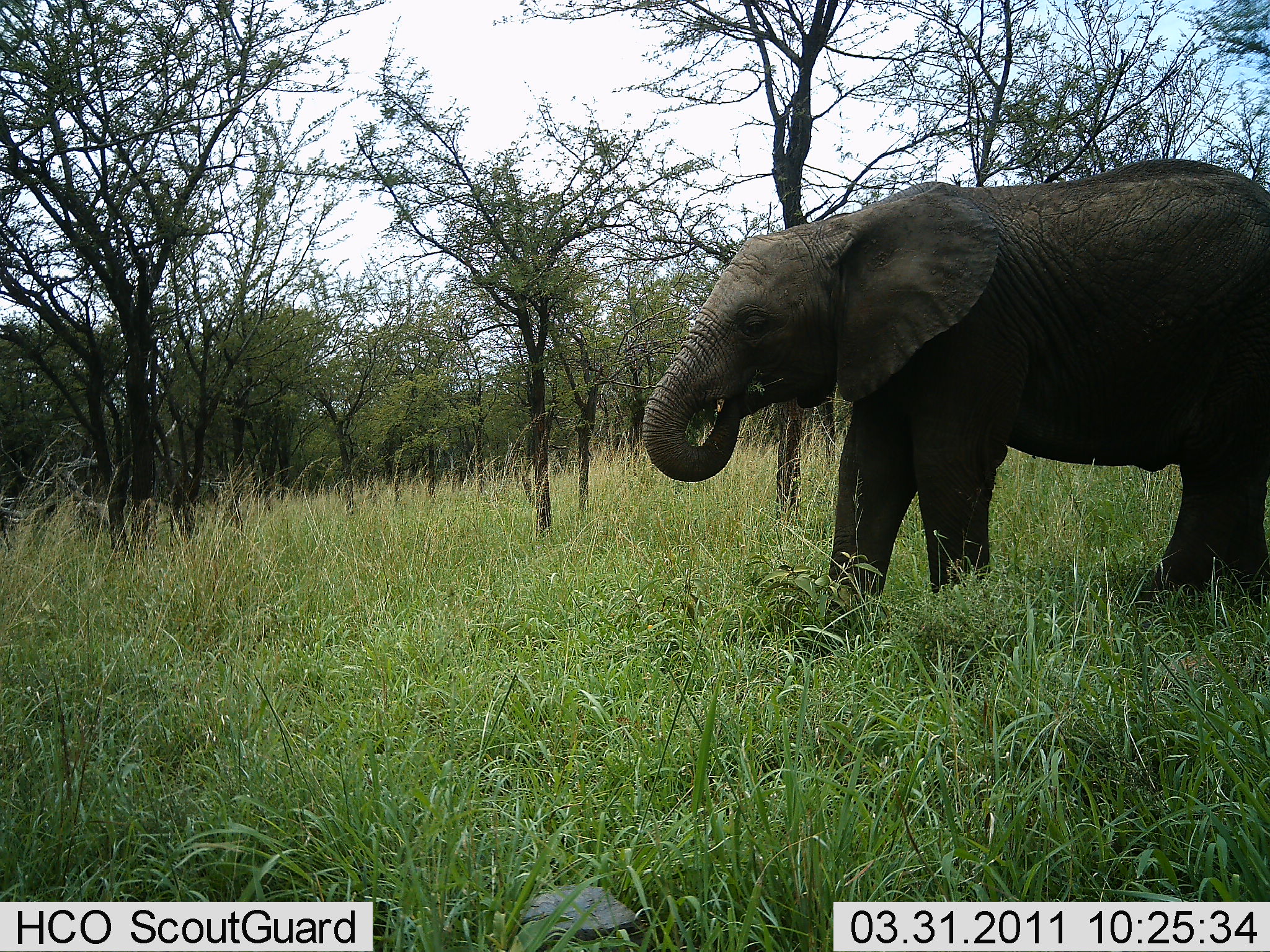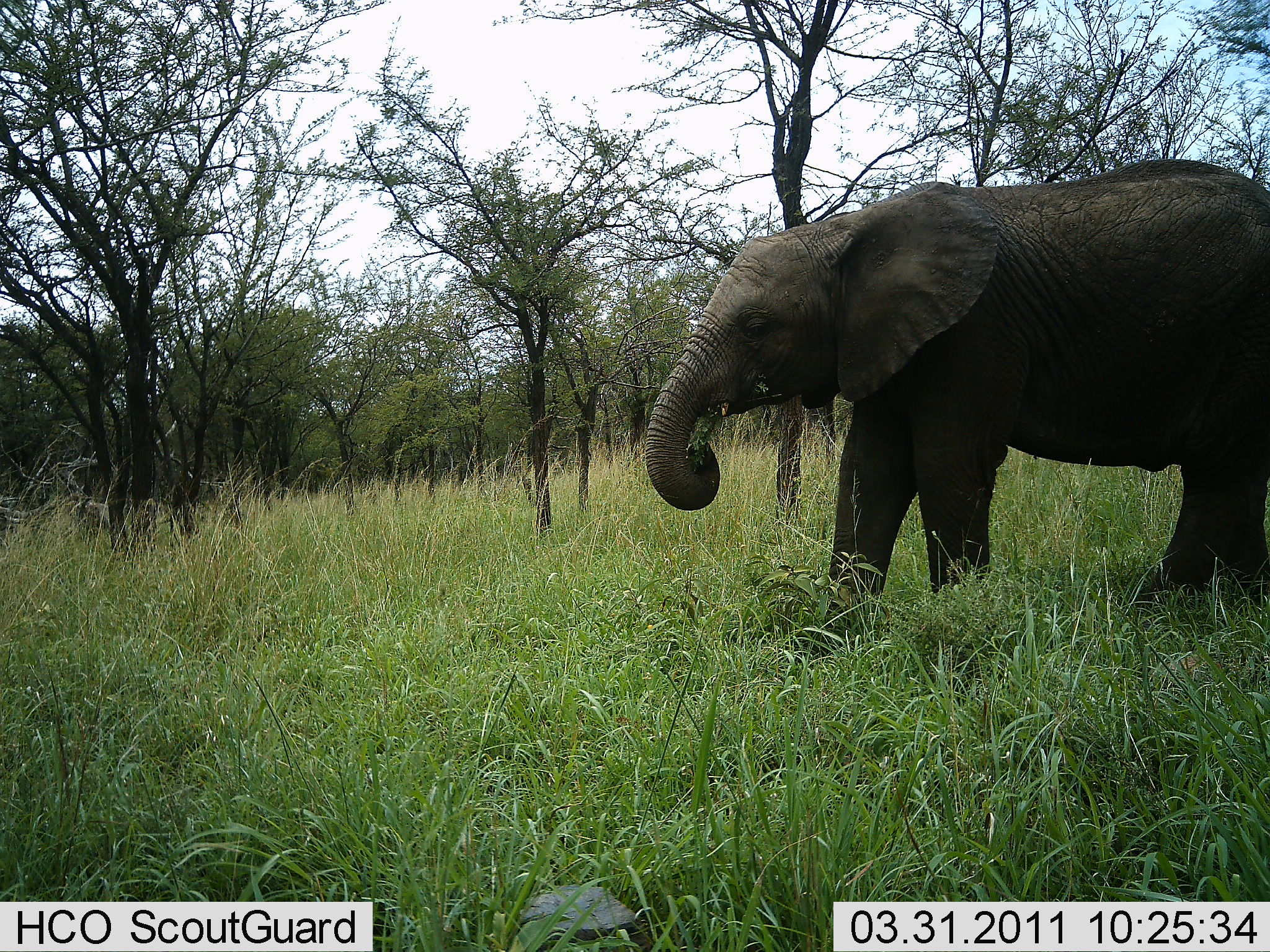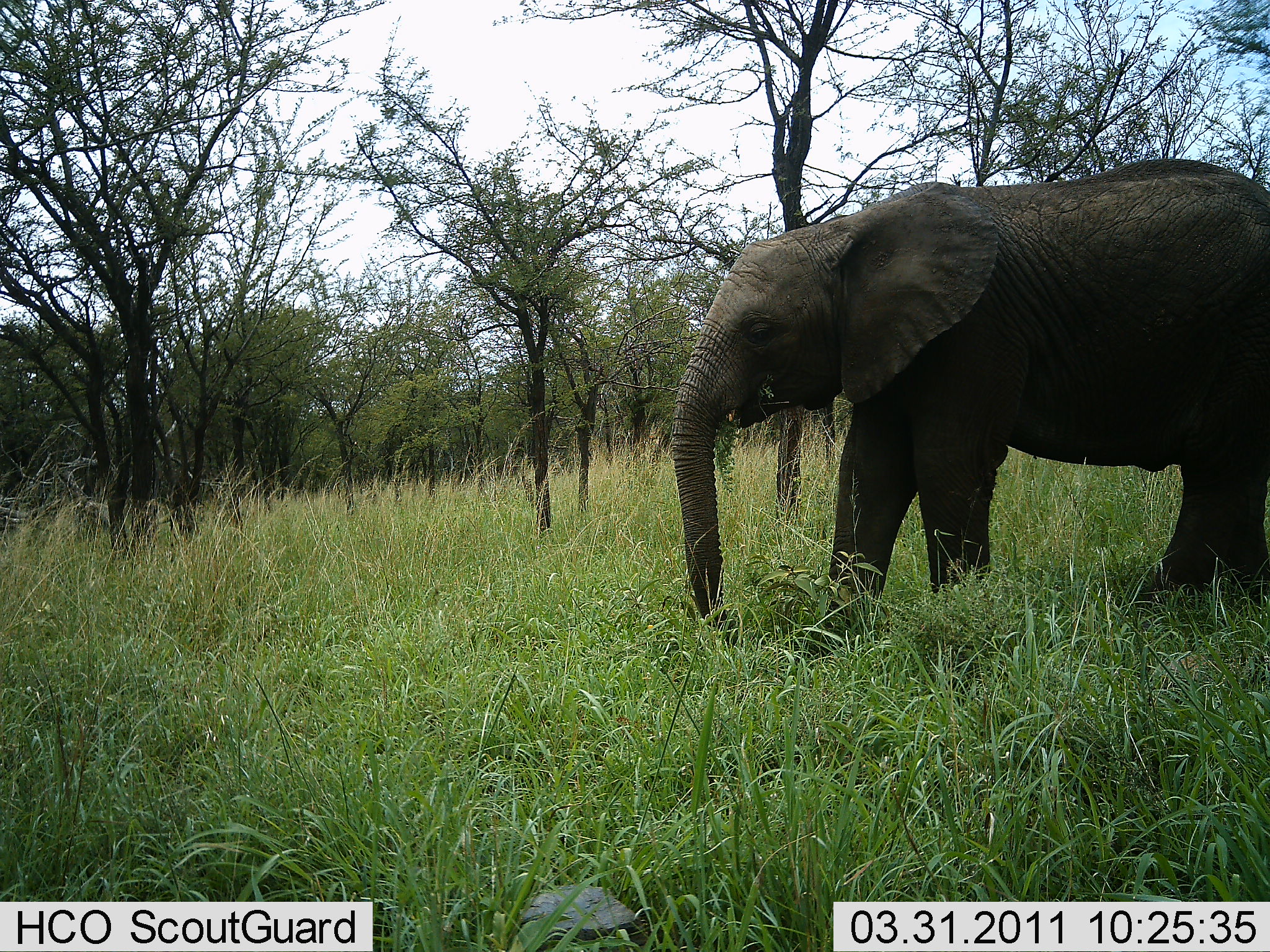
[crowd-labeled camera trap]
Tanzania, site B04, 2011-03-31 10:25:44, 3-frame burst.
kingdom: Animalia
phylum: Chordata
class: Mammalia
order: Proboscidea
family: Elephantidae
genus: Loxodonta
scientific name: Loxodonta africana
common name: african bush elephant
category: elephant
Elephant (african bush elephant) (Loxodonta africana), count 1. Behavior (volunteer vote fractions): standing 17%, resting 0%, moving 17%, interacting 0%. Young present (vote fraction): 17%. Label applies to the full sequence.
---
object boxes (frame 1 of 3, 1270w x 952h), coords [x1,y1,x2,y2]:
animal: [642,157,1270,665]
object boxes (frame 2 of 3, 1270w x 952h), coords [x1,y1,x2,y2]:
animal: [639,151,1270,664]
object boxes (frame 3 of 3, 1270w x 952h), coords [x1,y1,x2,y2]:
animal: [673,158,1270,662]